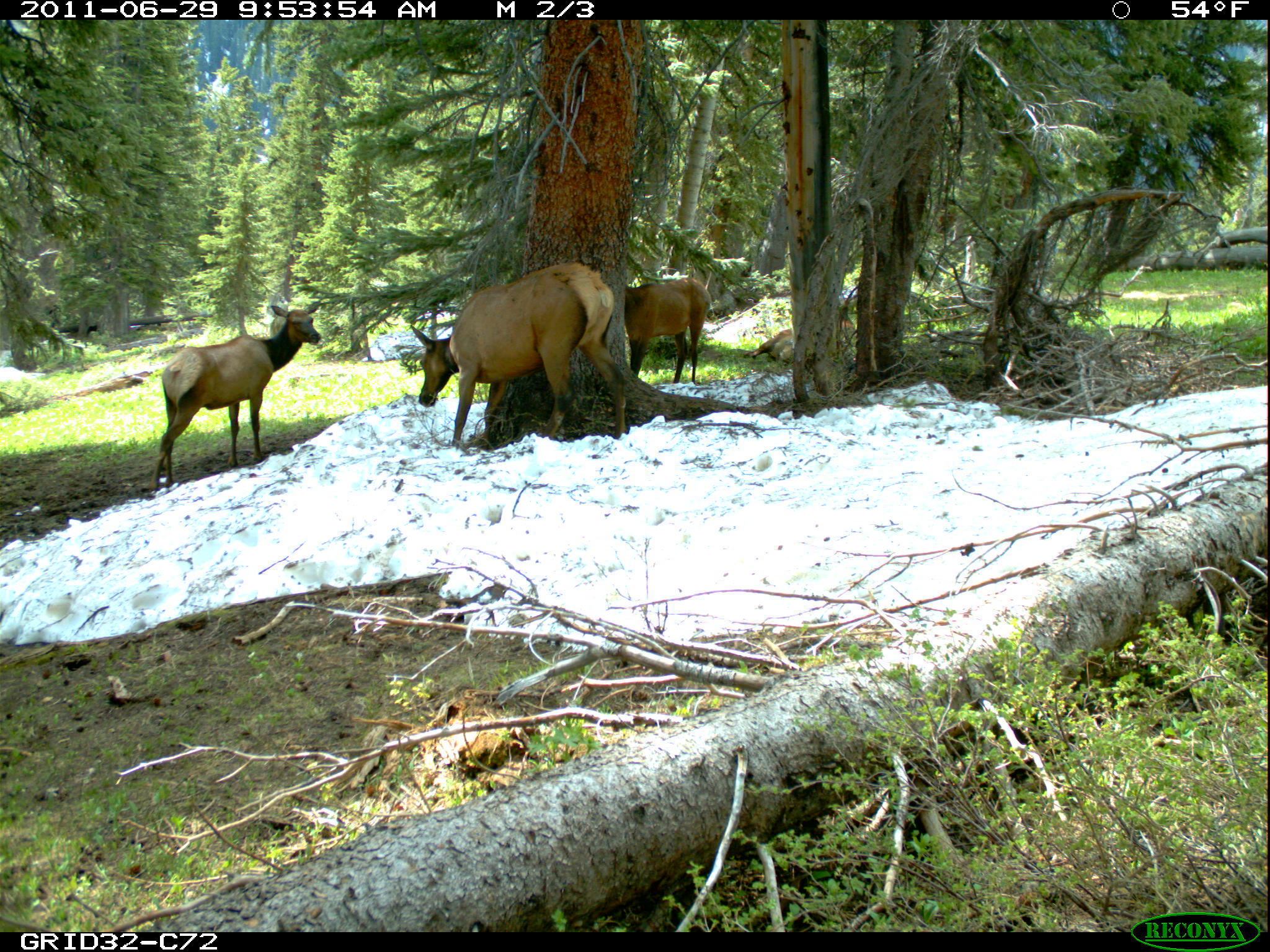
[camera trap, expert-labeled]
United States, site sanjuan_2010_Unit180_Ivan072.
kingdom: Animalia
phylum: Chordata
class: Mammalia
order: Artiodactyla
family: Cervidae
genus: Cervus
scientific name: Cervus elaphus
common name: red deer